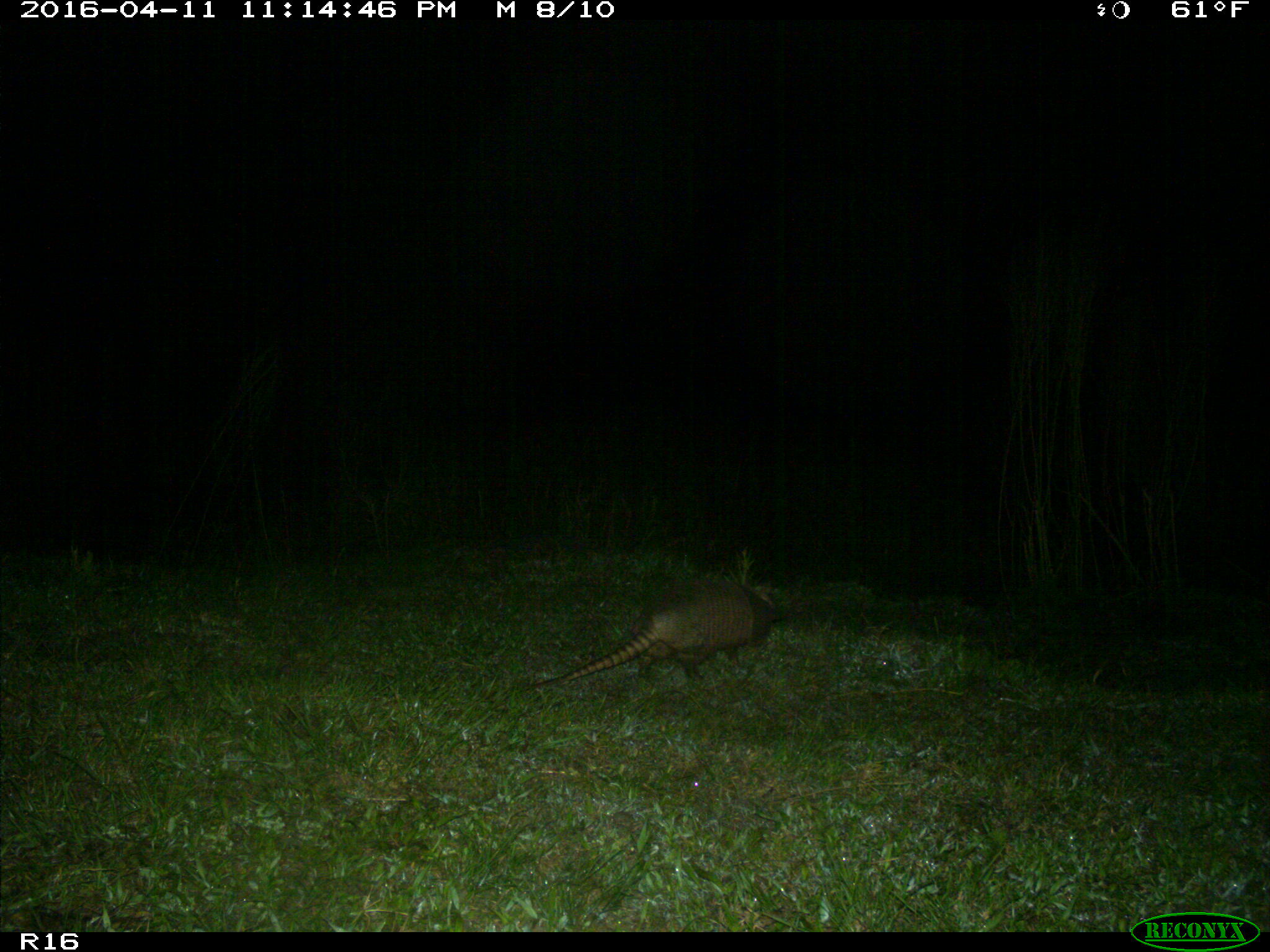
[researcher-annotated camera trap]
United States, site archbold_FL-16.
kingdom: Animalia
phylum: Chordata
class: Mammalia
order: Cingulata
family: Dasypodidae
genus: Dasypus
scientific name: Dasypus novemcinctus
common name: nine-banded armadillo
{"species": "Dasypus novemcinctus (nine-banded armadillo)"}